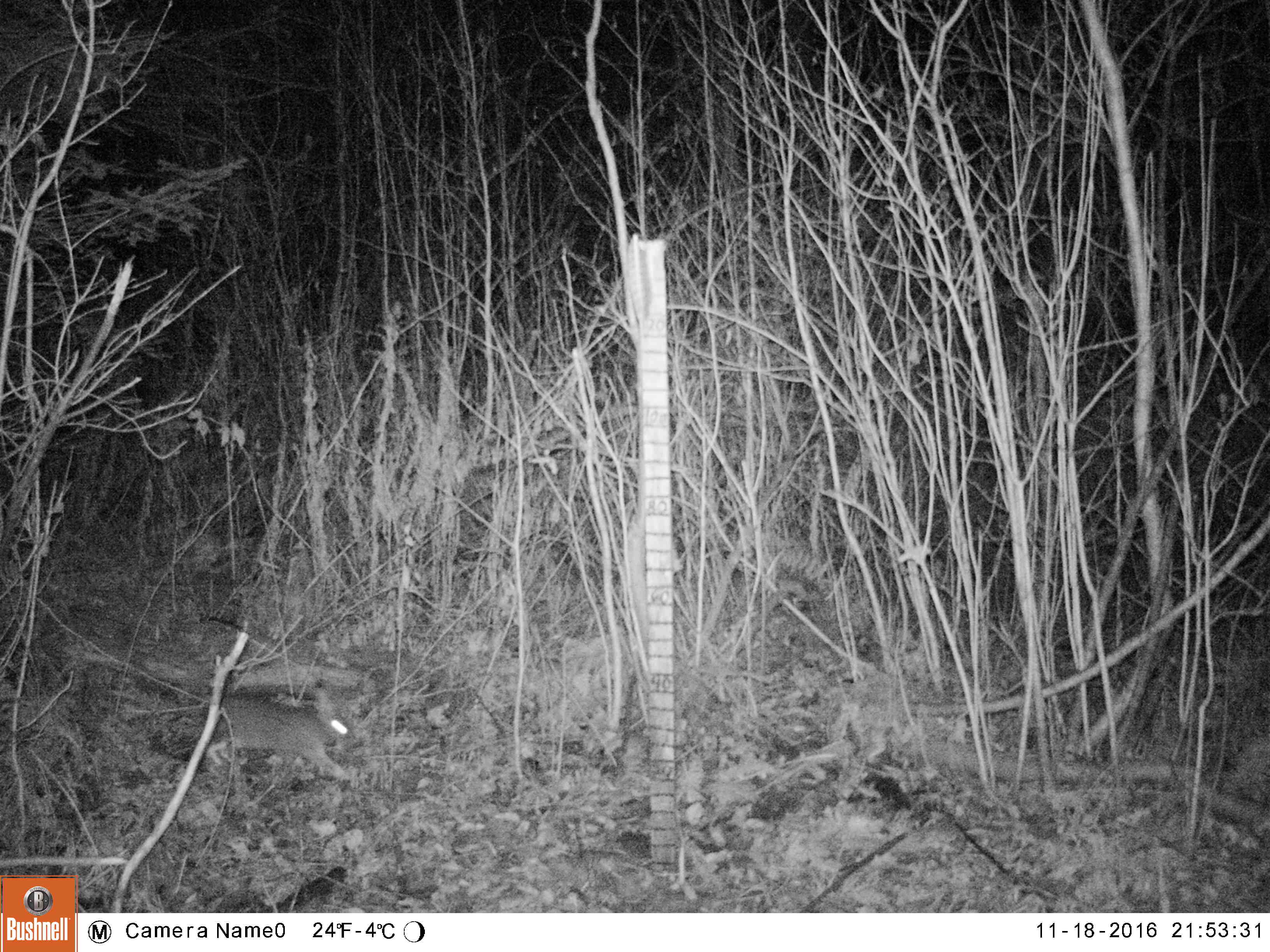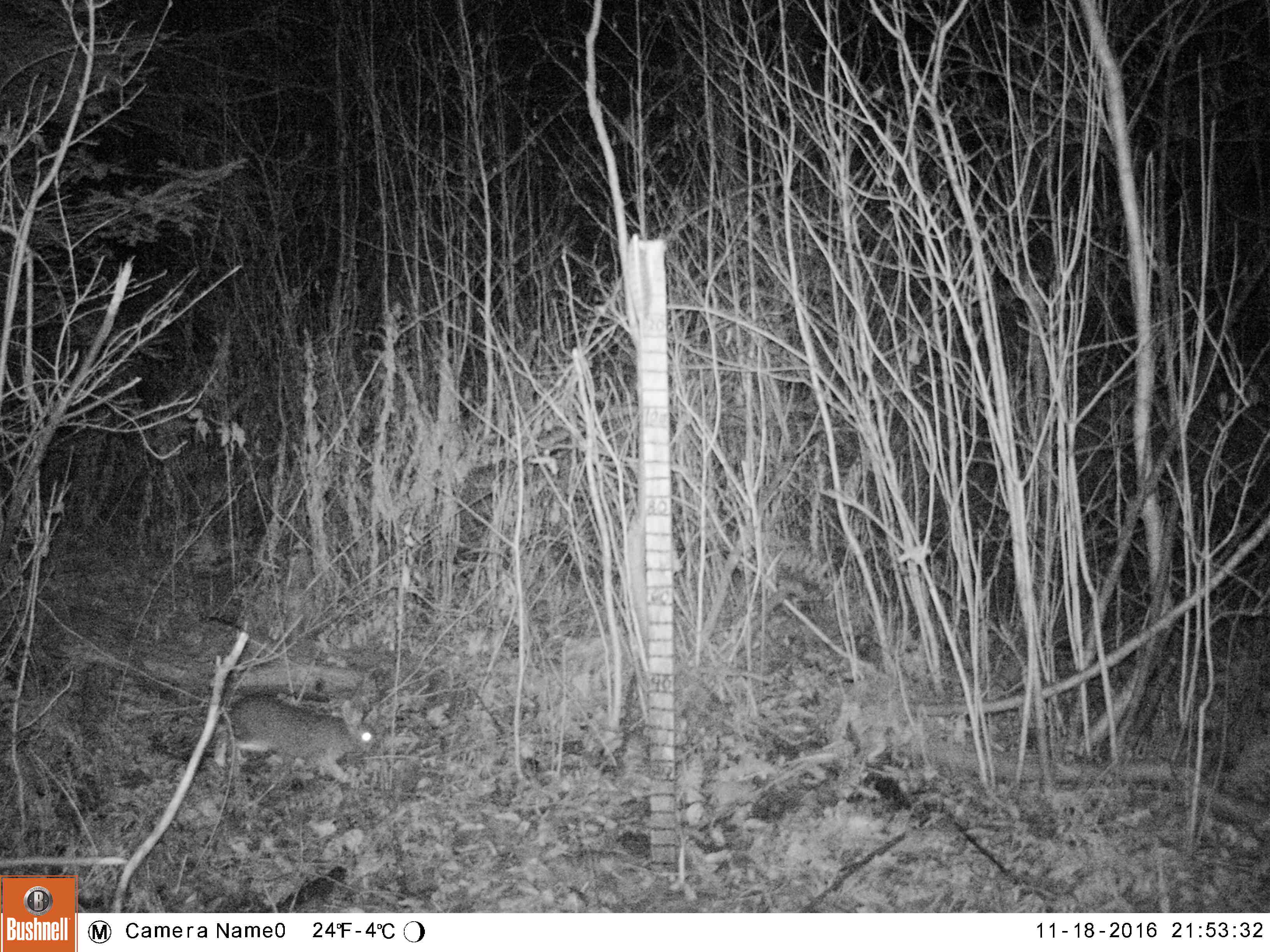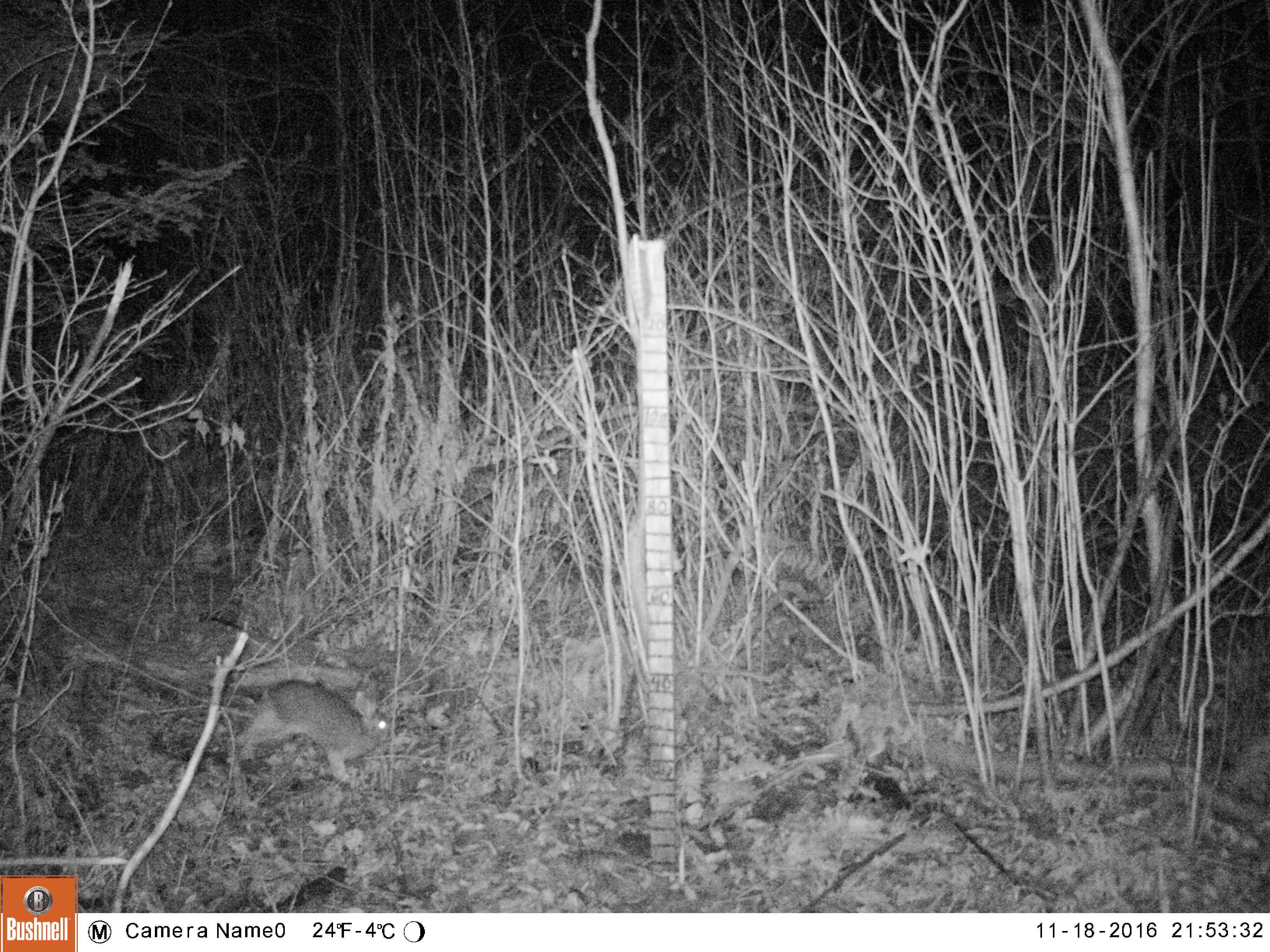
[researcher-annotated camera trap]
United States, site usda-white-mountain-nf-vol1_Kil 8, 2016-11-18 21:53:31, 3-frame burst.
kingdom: Animalia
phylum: Chordata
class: Mammalia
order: Lagomorpha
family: Leporidae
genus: Lepus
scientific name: Lepus americanus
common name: snowshoe hare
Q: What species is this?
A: Snowshoe hare (Lepus americanus).